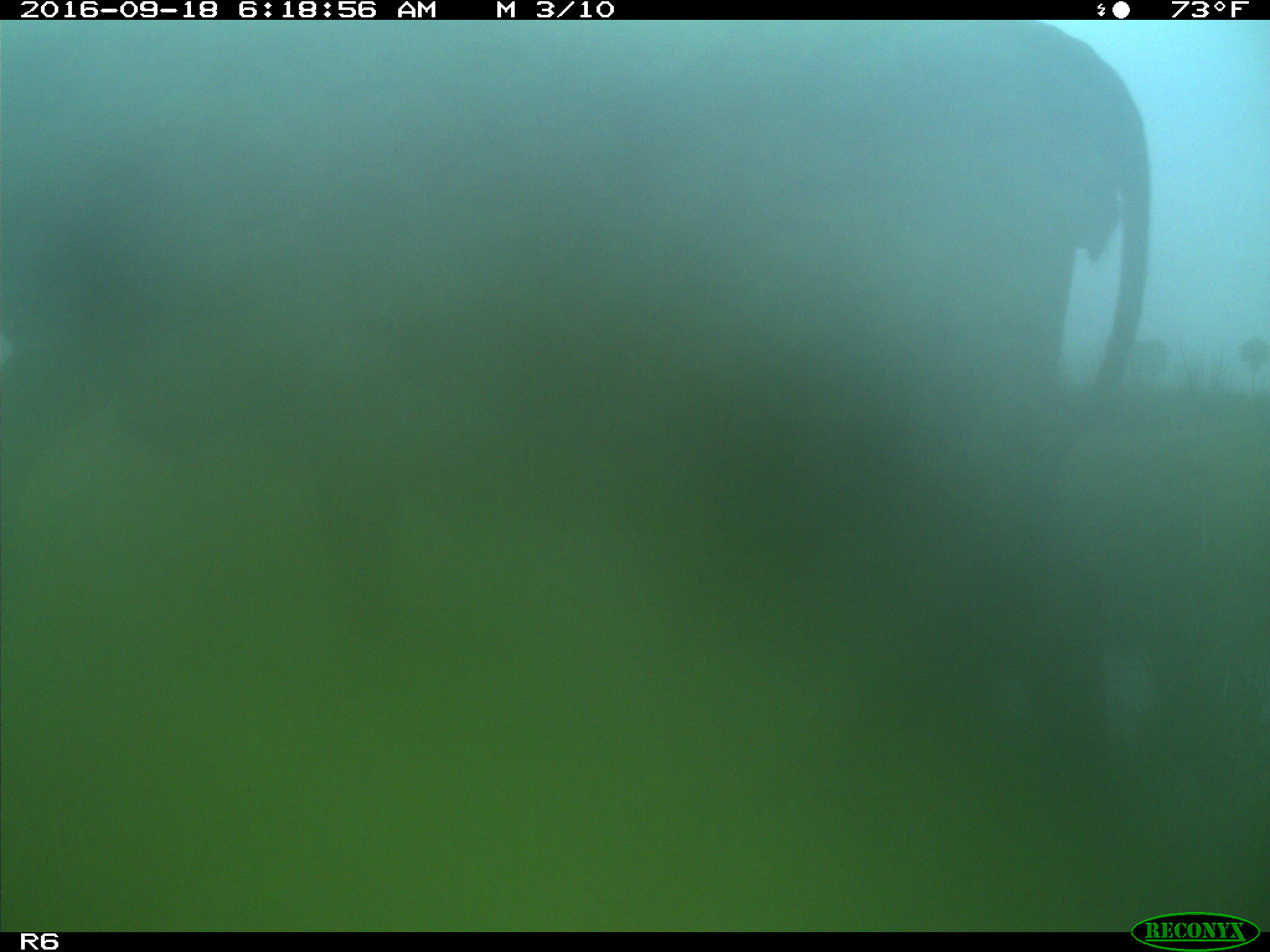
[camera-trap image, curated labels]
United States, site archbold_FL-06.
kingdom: Animalia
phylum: Chordata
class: Mammalia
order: Artiodactyla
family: Bovidae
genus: Bos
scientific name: Bos taurus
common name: domestic cow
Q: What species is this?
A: Bos taurus (domestic cow).